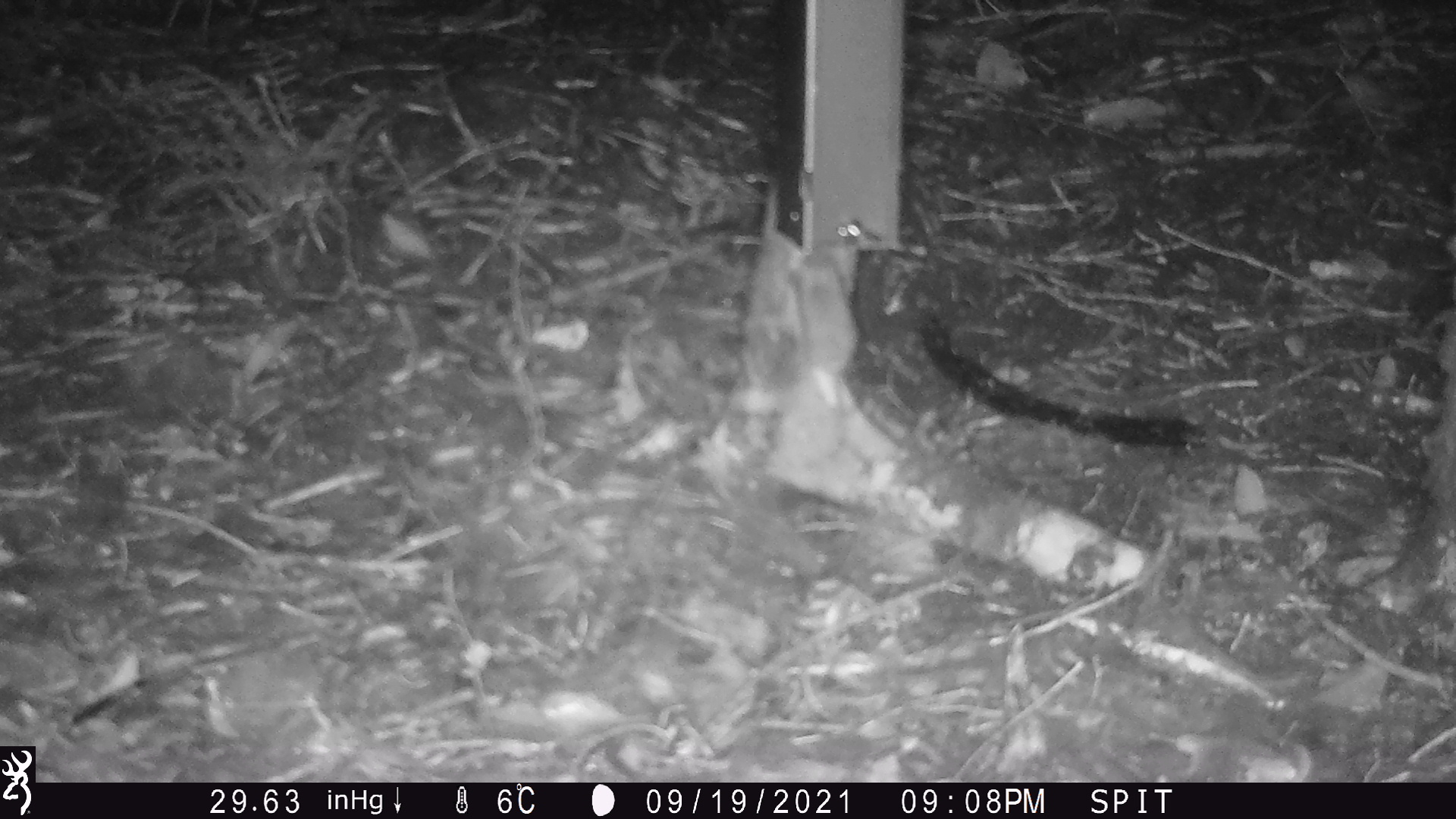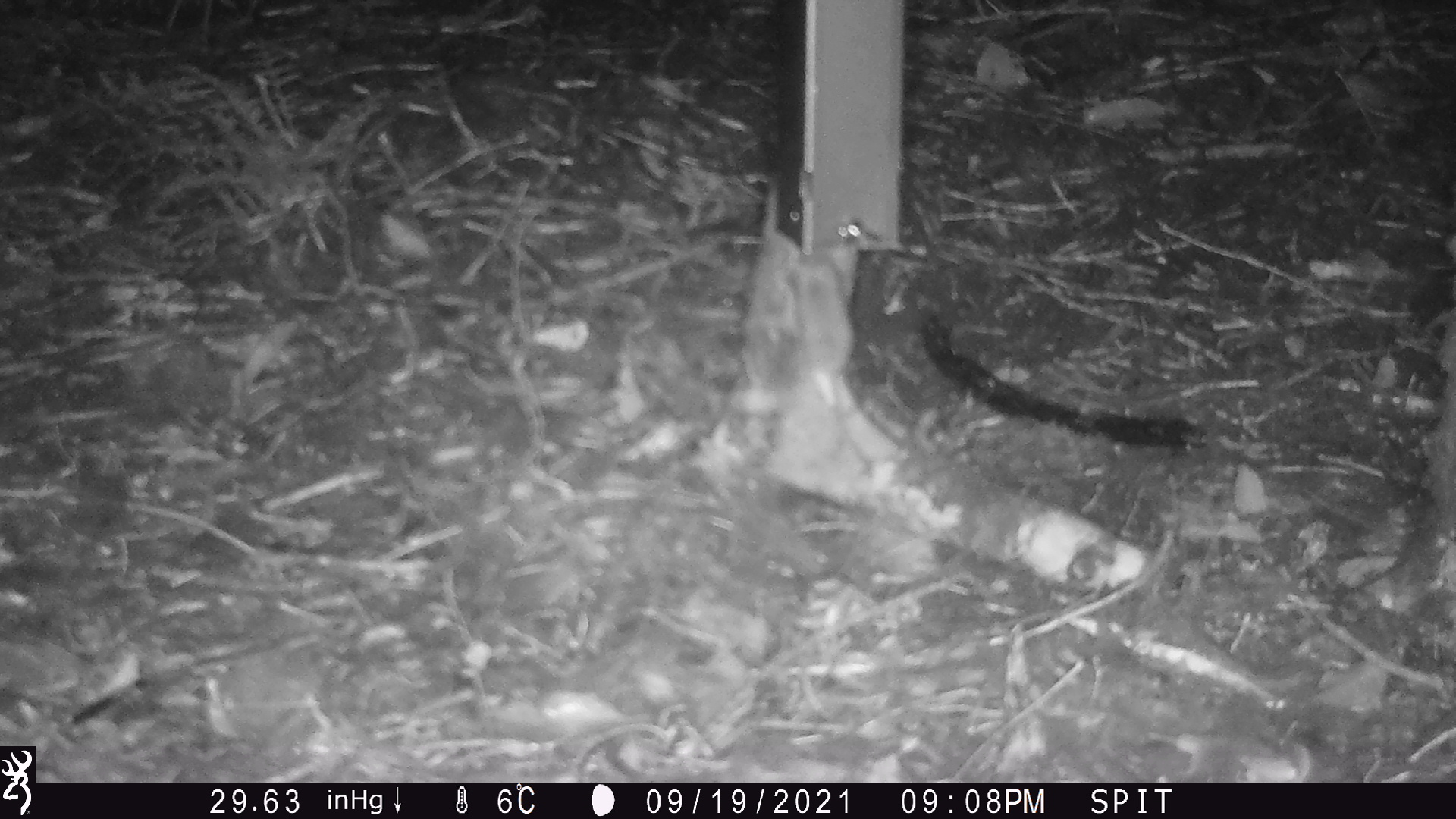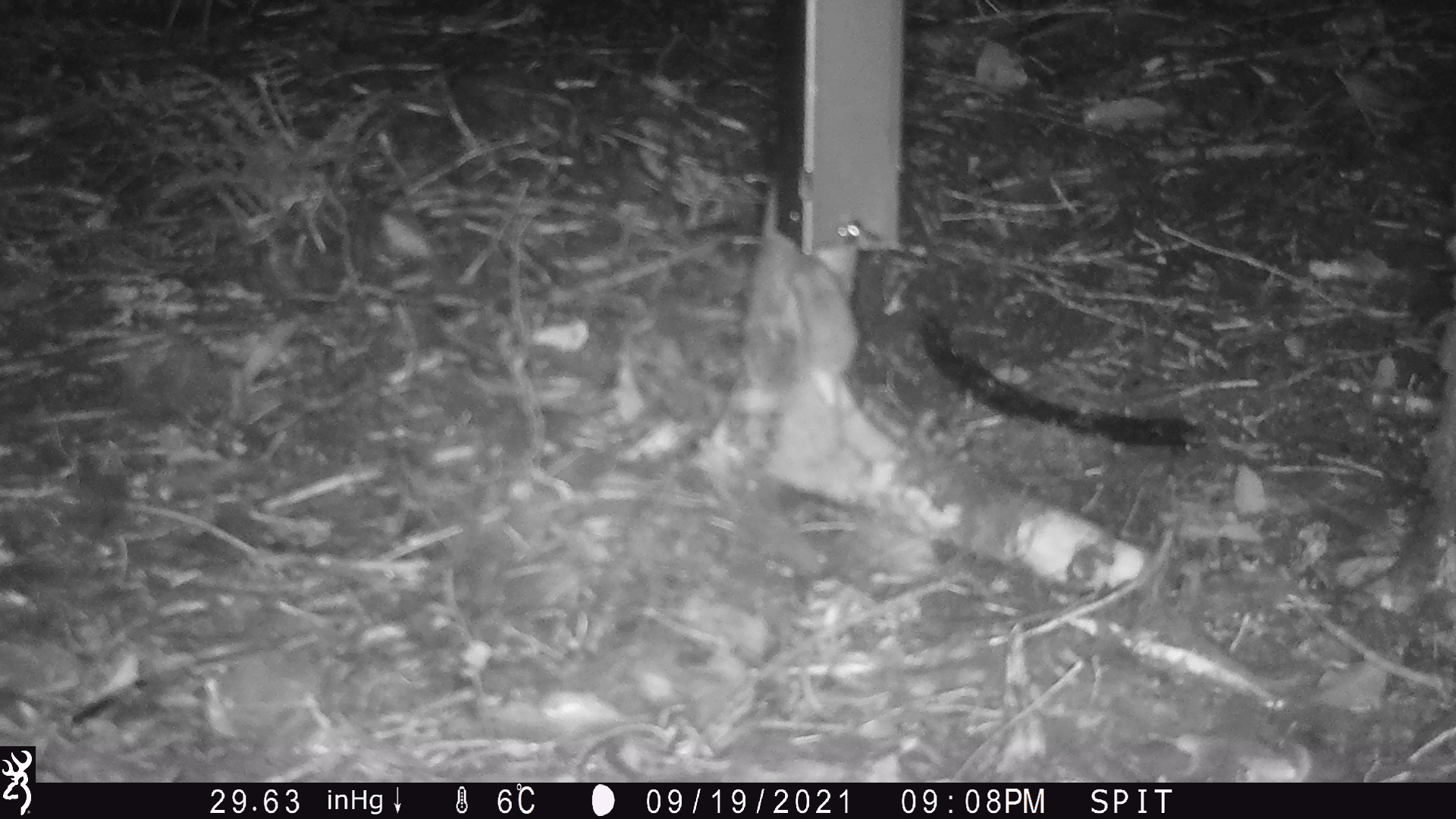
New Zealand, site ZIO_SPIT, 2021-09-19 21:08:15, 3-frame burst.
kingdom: Animalia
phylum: Chordata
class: Mammalia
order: Rodentia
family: Muridae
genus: Mus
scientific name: Mus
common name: mouse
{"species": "mouse (Mus)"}